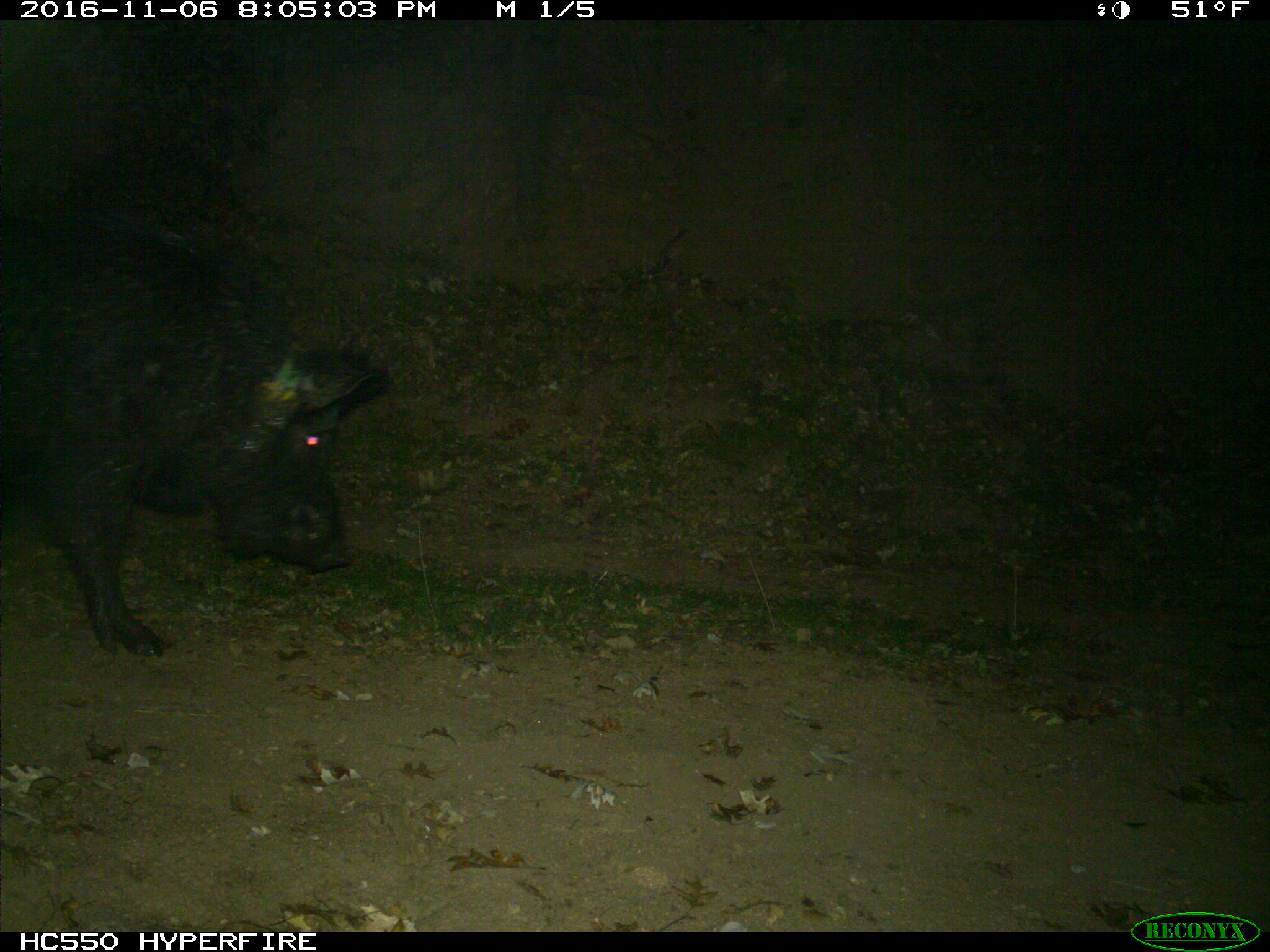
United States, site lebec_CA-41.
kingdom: Animalia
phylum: Chordata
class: Mammalia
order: Artiodactyla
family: Suidae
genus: Sus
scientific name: Sus scrofa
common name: wild boar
Sus scrofa (wild boar).